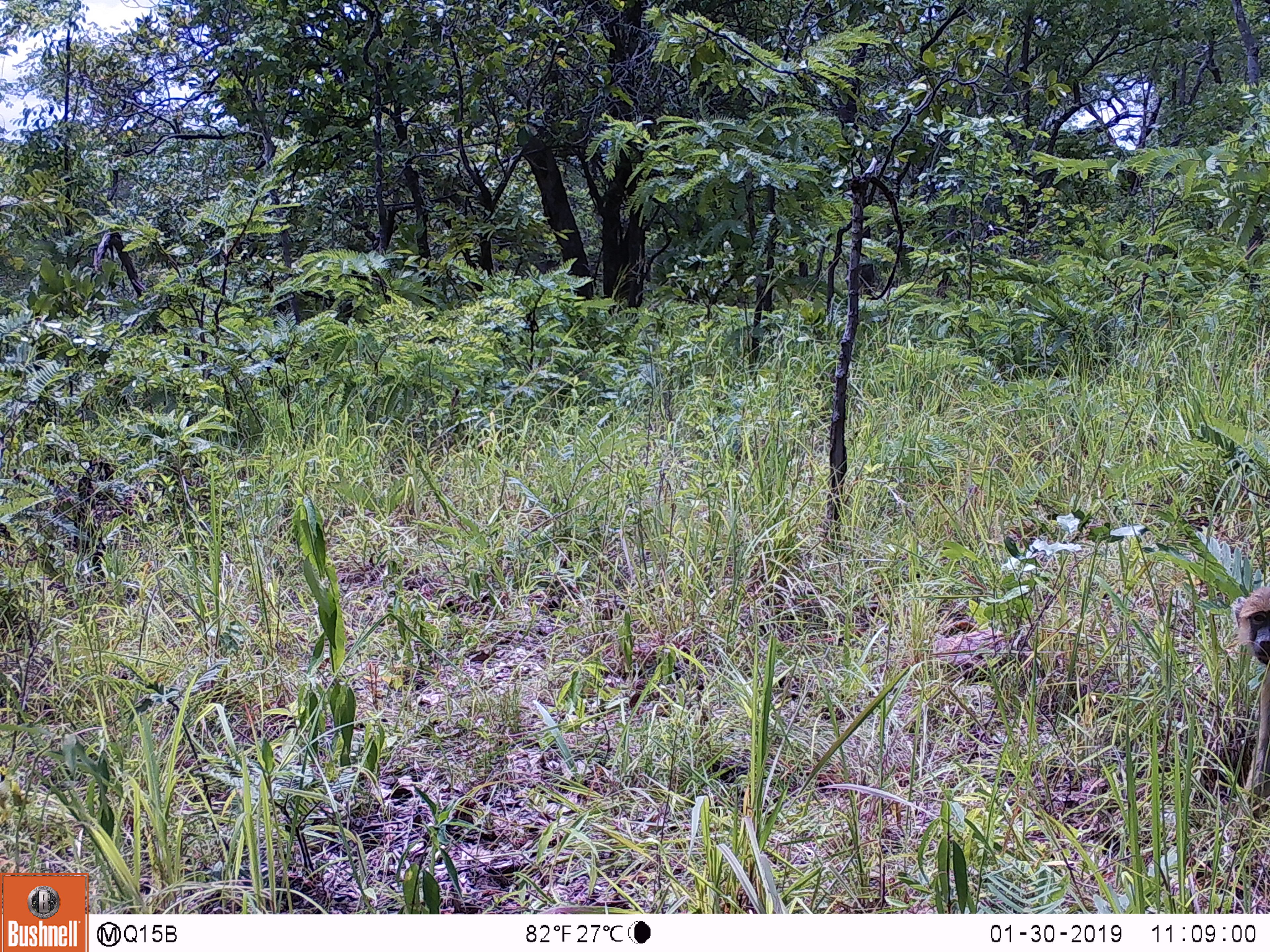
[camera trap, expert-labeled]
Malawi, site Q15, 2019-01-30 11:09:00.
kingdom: Animalia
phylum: Chordata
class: Mammalia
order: Primates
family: Cercopithecidae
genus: Papio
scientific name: Papio cynocephalus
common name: yellow baboon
Yellow baboon (Papio cynocephalus), count 1.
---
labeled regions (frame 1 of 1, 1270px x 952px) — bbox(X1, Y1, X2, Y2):
yellow baboon: bbox(1217, 580, 1268, 844)